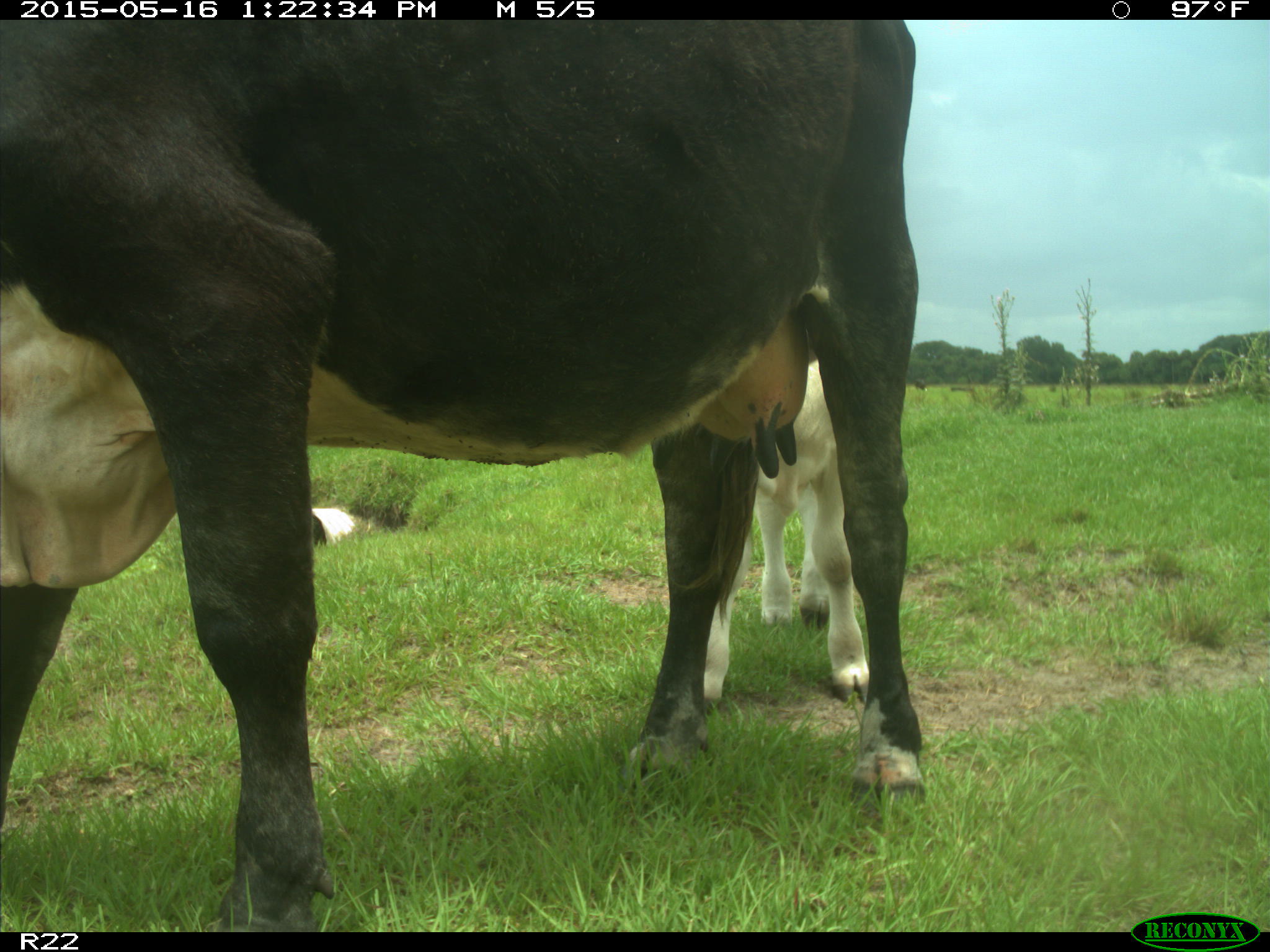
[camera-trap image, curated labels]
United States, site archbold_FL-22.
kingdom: Animalia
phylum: Chordata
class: Mammalia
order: Artiodactyla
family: Bovidae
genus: Bos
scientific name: Bos taurus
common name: domestic cow